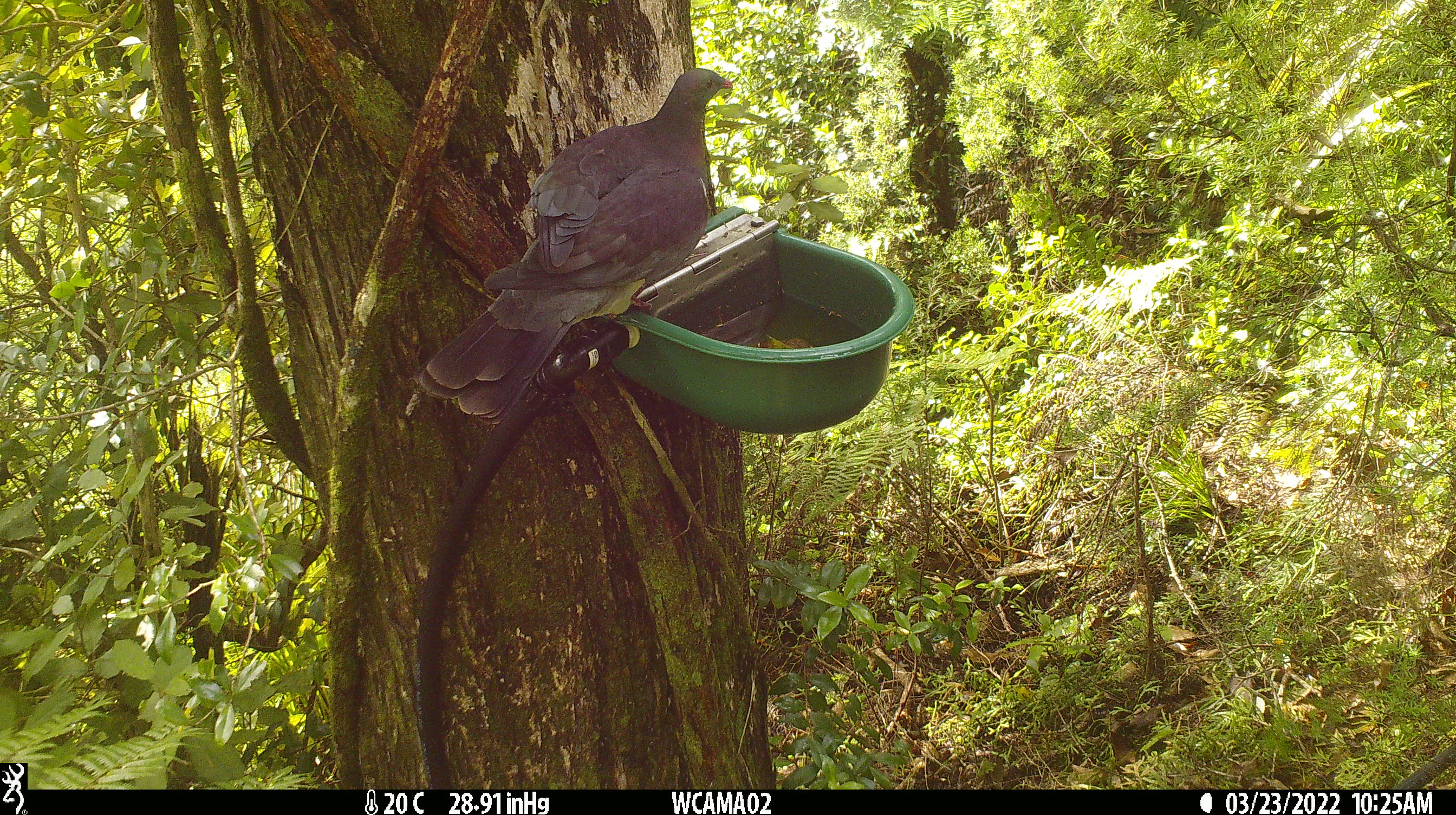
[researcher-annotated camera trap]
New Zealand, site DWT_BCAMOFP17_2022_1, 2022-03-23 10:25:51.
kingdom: Animalia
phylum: Chordata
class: Aves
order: Columbiformes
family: Columbidae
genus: Hemiphaga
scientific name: Hemiphaga novaeseelandiae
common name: new zealand pigeon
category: kereru